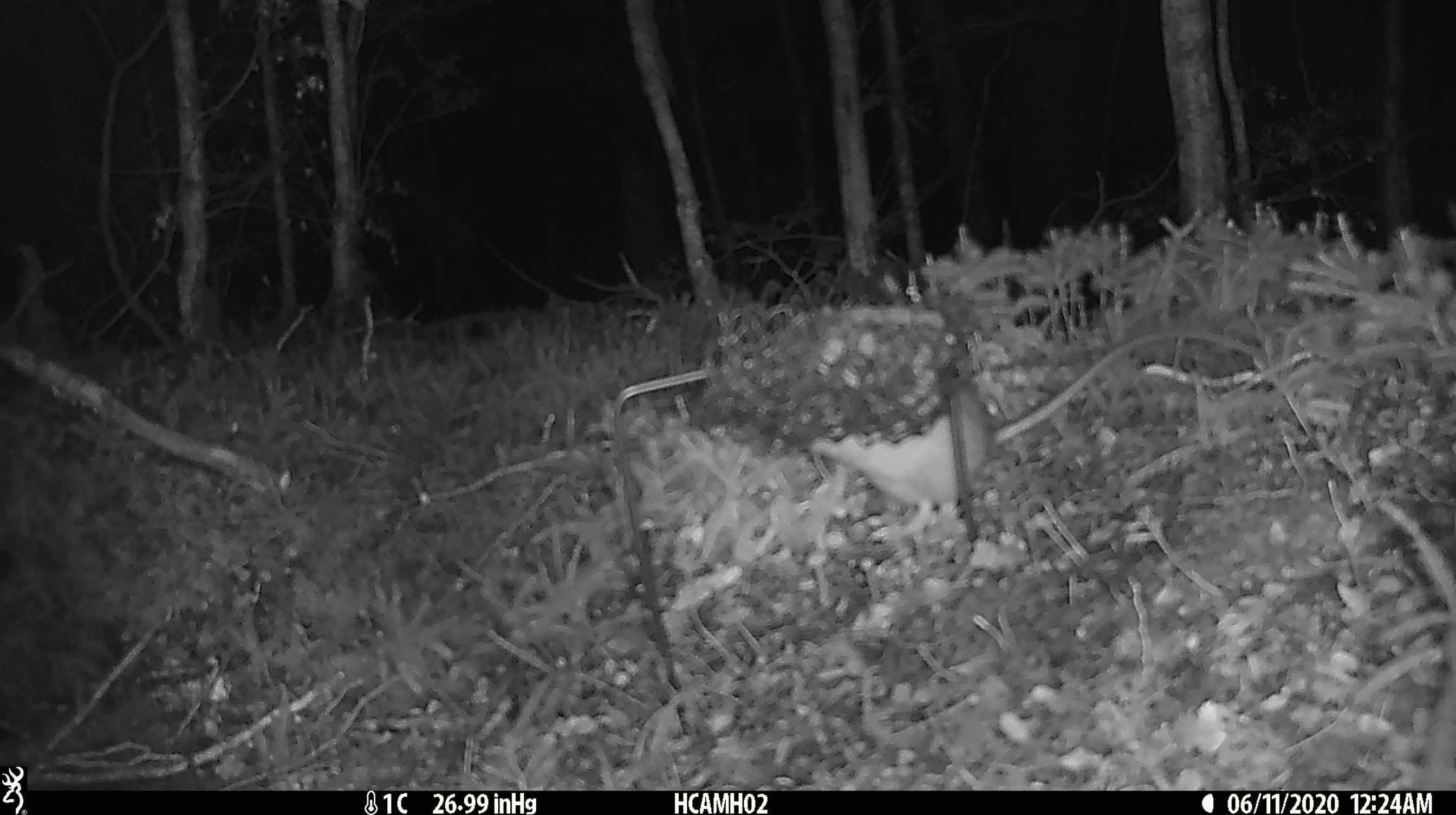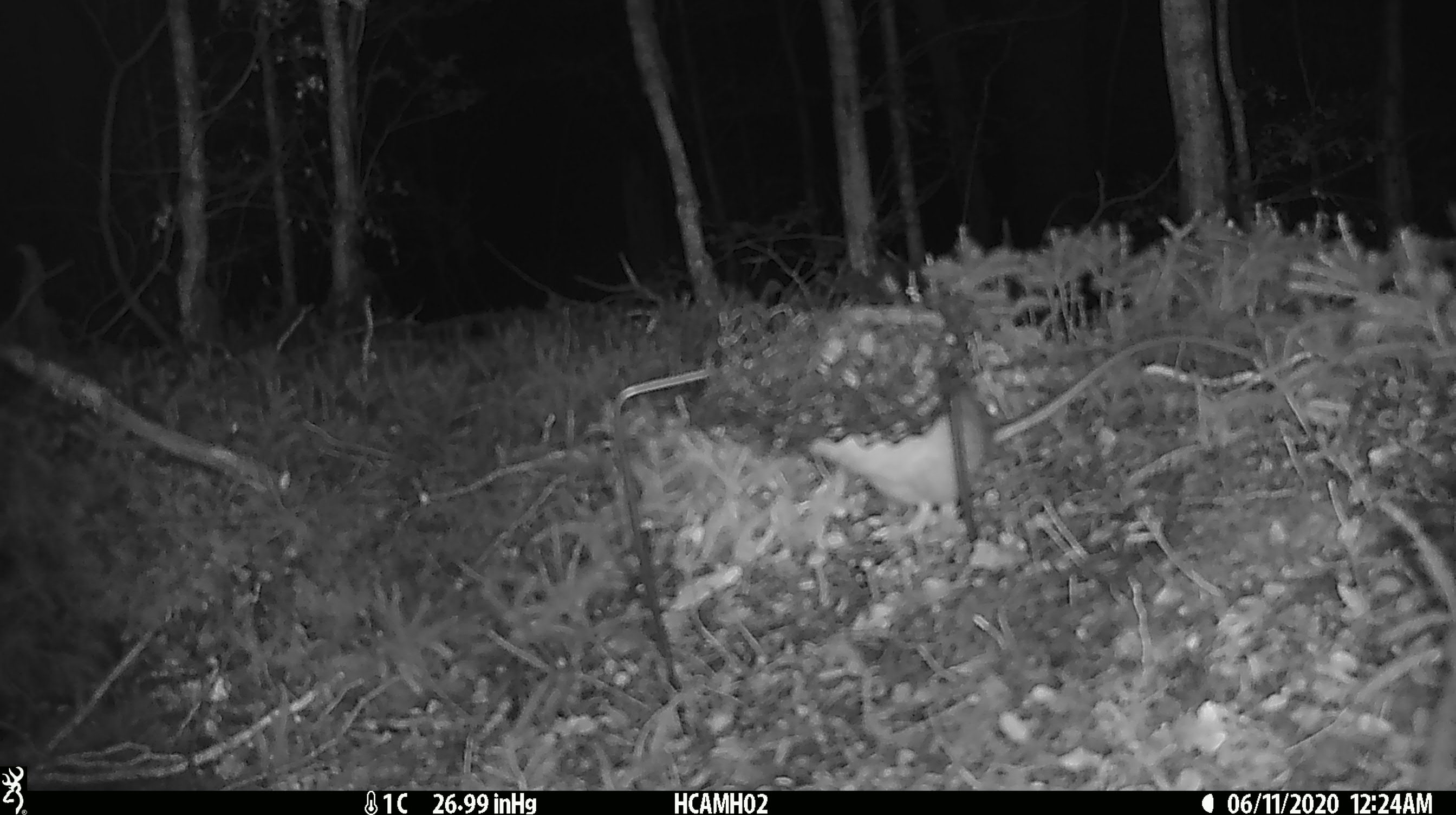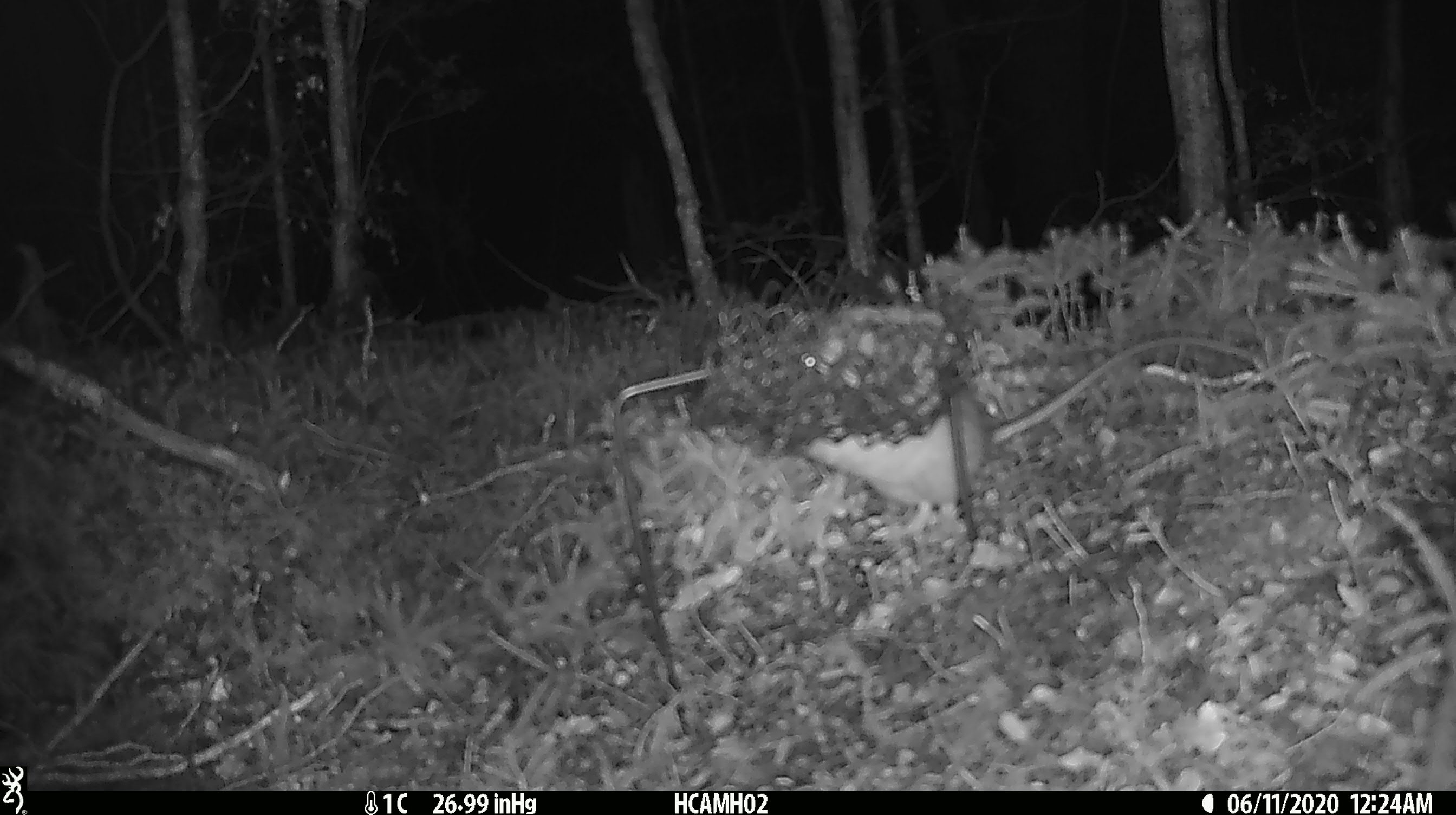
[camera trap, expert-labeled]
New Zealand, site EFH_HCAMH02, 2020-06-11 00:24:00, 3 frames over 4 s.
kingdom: Animalia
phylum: Chordata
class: Mammalia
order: Rodentia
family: Muridae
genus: Rattus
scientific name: Rattus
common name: rat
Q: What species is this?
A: Rat (Rattus).